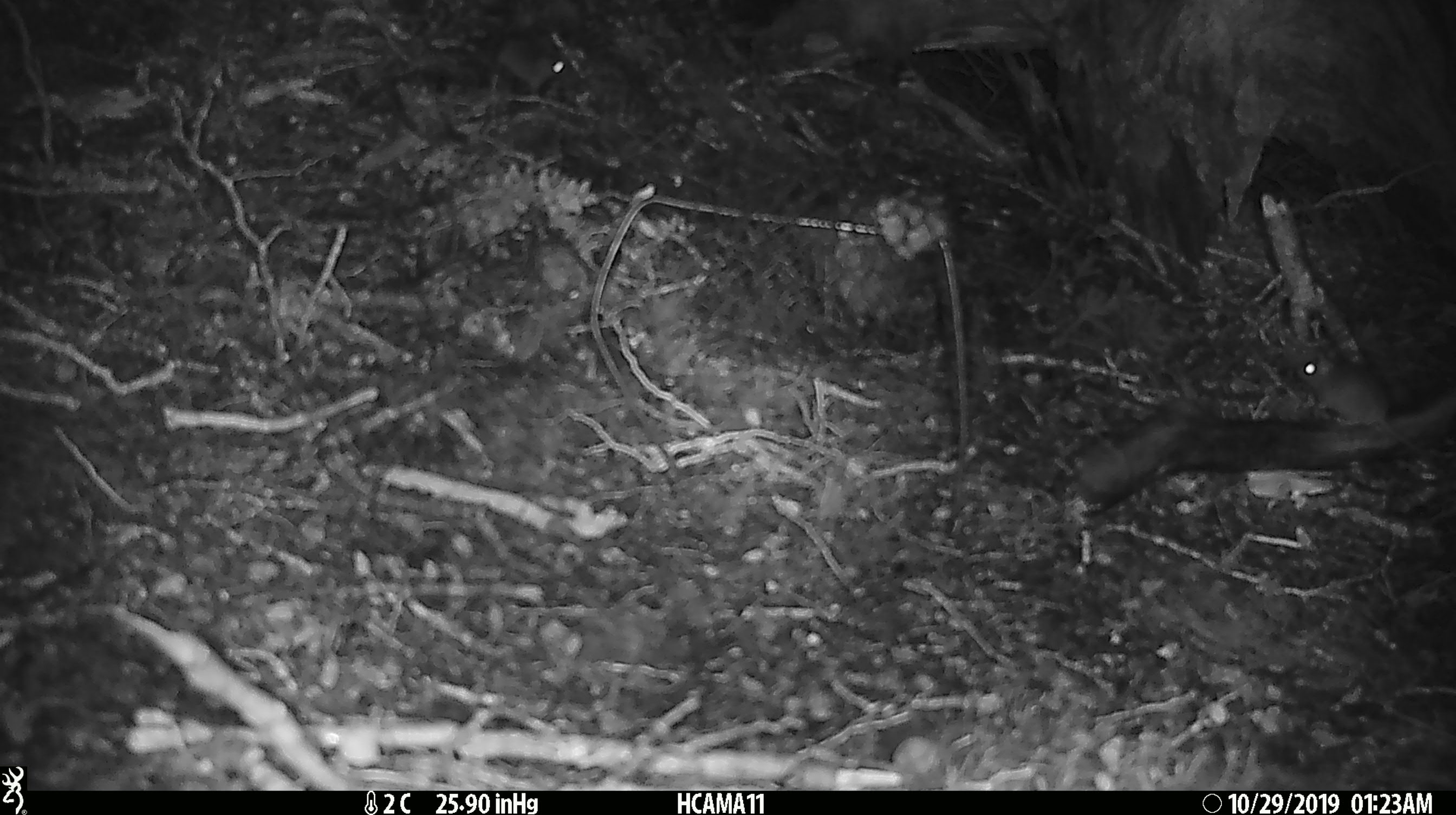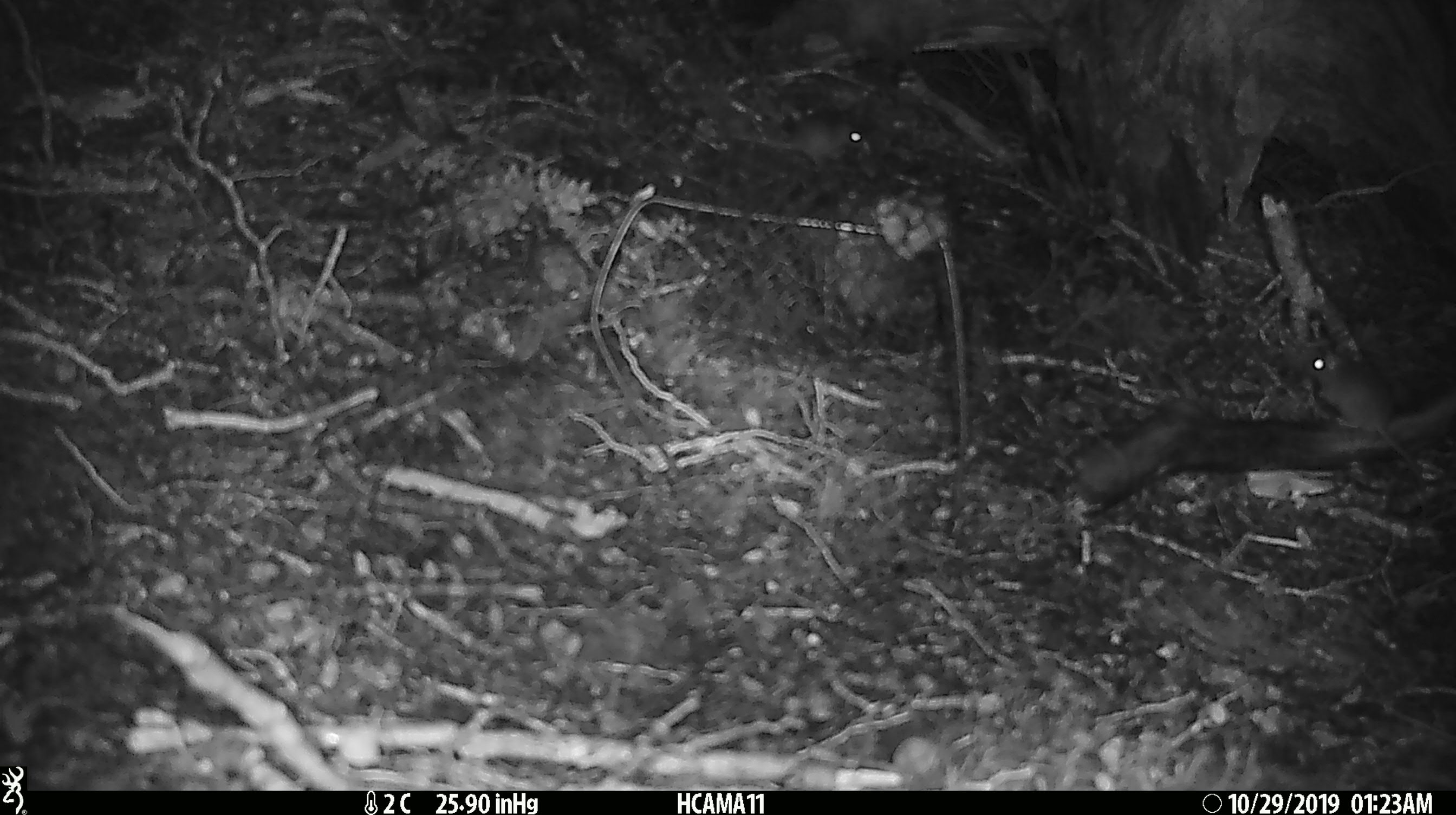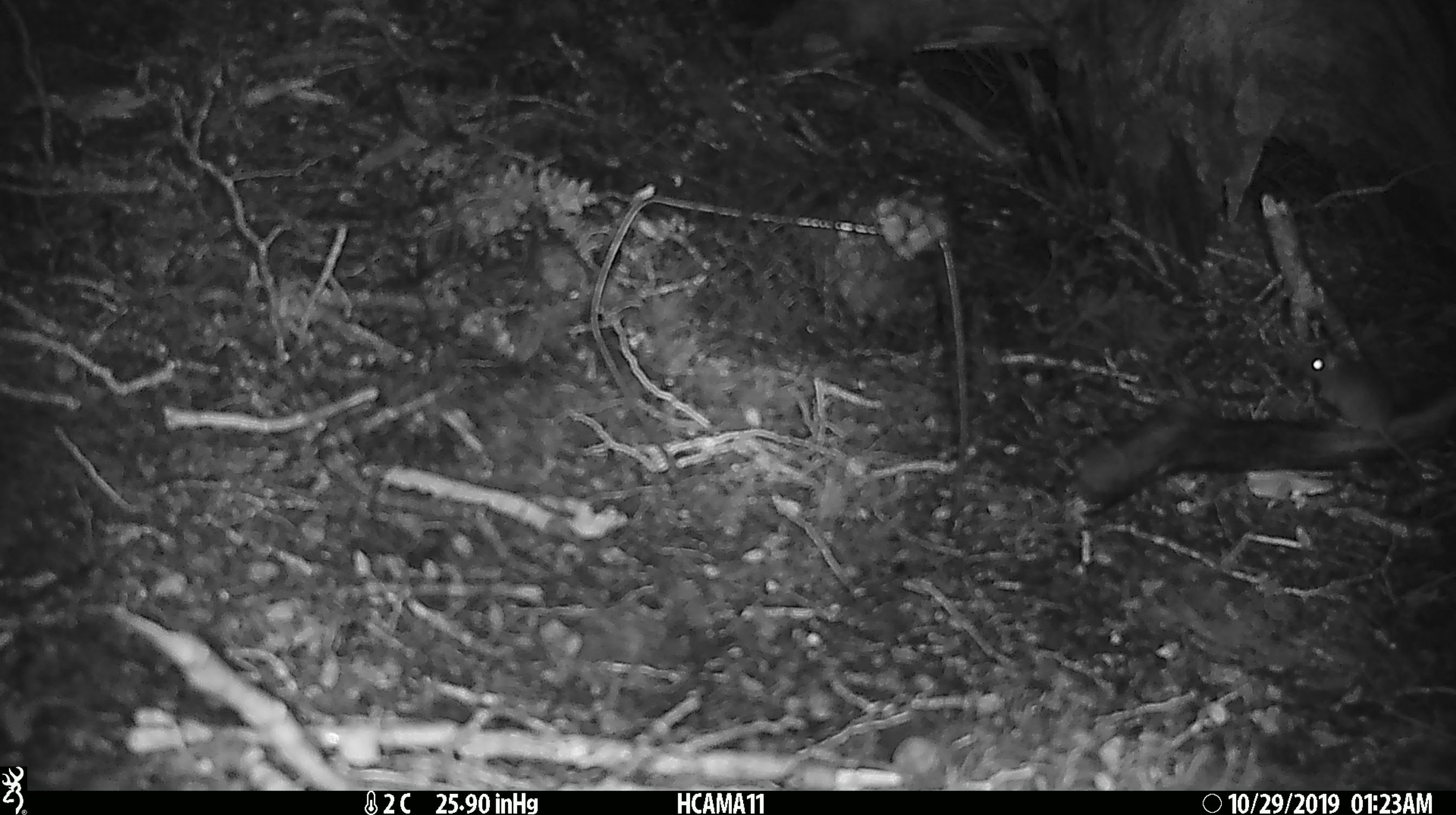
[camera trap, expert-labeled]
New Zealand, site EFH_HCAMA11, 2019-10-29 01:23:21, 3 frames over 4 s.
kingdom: Animalia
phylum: Chordata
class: Mammalia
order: Rodentia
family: Muridae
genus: Mus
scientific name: Mus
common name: mouse